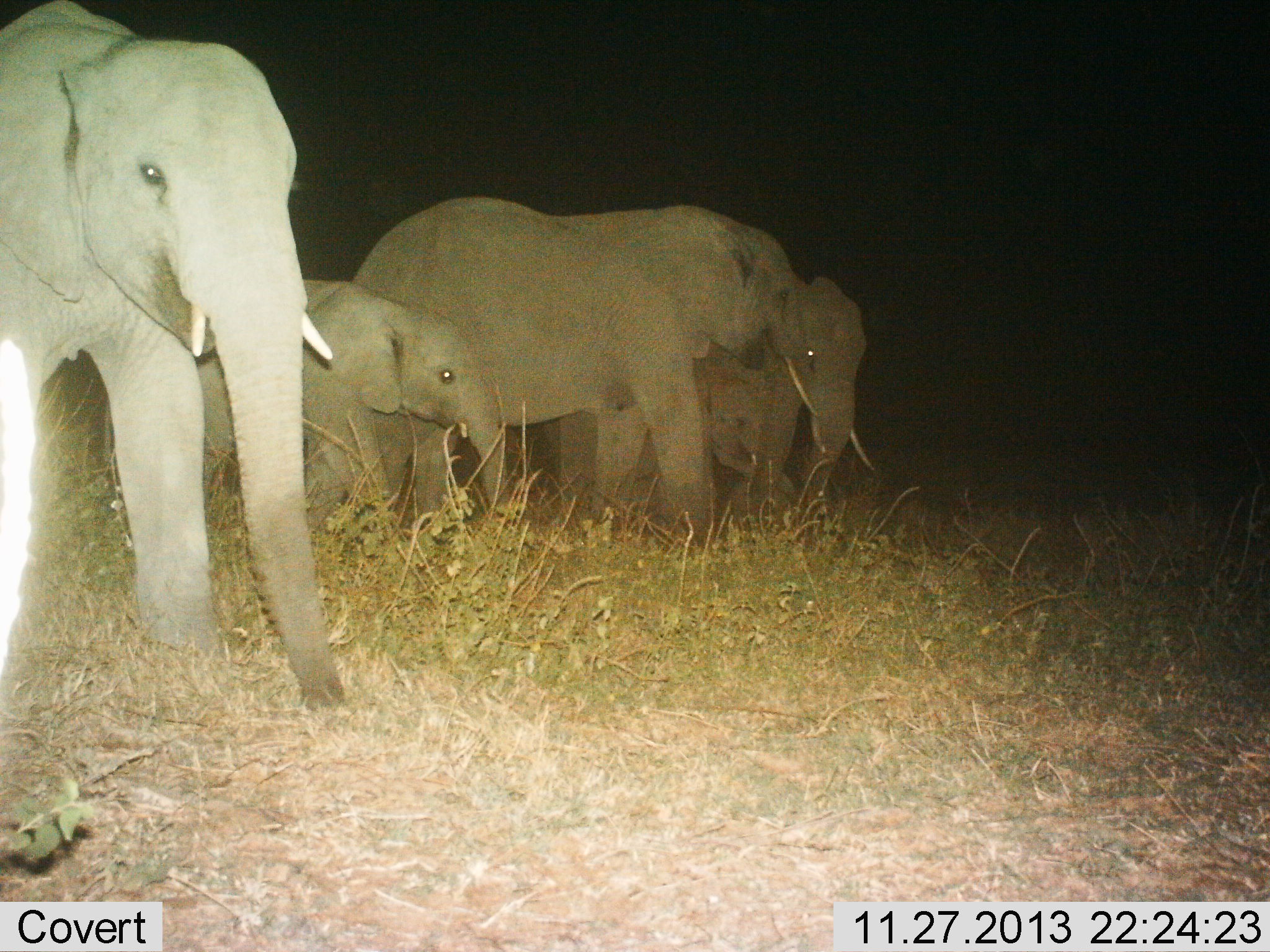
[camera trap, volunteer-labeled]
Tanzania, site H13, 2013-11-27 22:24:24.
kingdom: Animalia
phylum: Chordata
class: Mammalia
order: Proboscidea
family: Elephantidae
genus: Loxodonta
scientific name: Loxodonta africana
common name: african bush elephant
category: elephant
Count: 4.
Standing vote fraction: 50%.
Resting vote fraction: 0%.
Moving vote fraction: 50%.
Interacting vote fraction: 10%.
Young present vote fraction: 80%.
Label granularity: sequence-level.